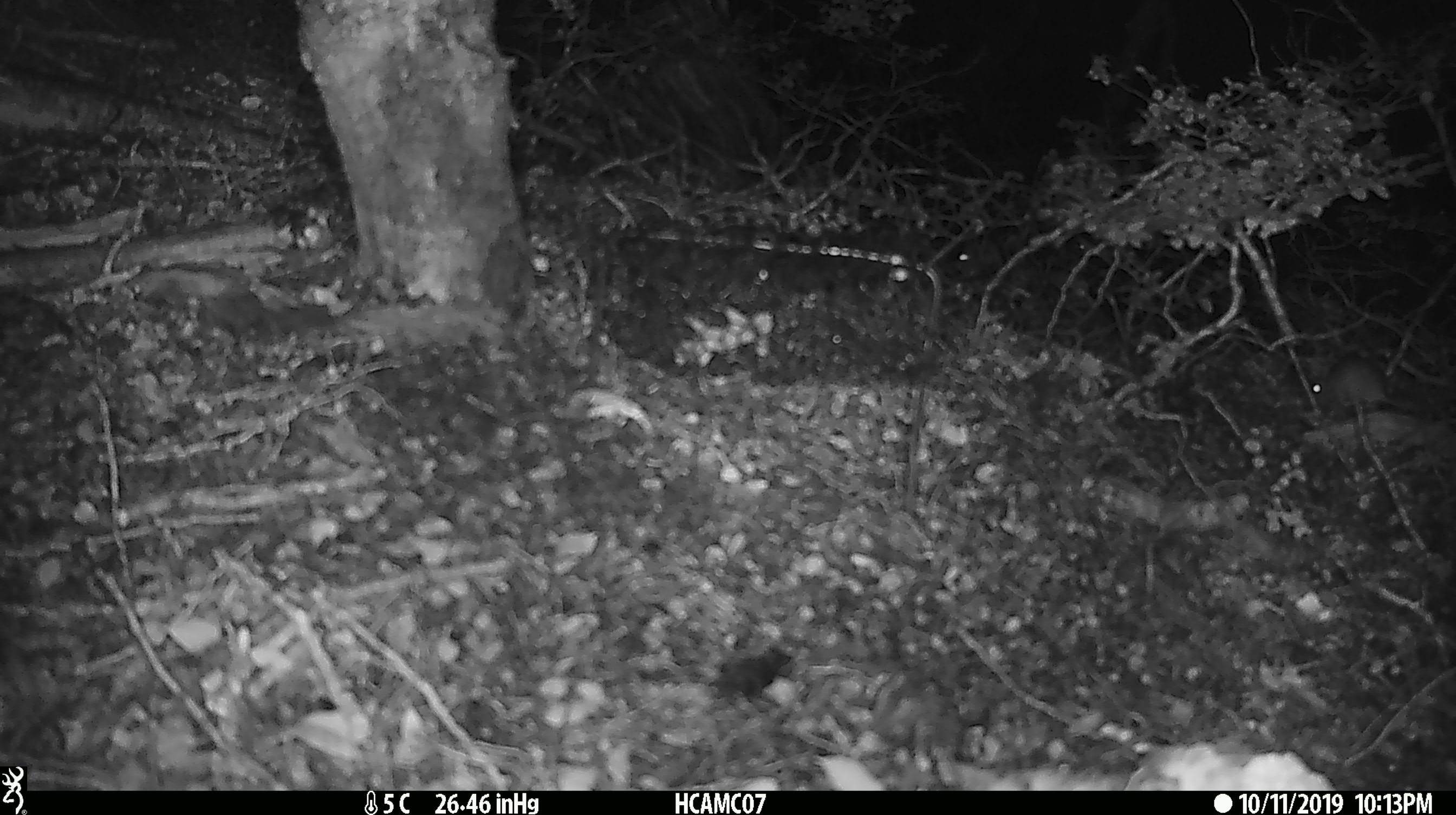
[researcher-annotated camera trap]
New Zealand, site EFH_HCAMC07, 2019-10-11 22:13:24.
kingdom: Animalia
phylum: Chordata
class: Mammalia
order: Rodentia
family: Muridae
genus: Mus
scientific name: Mus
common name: mouse